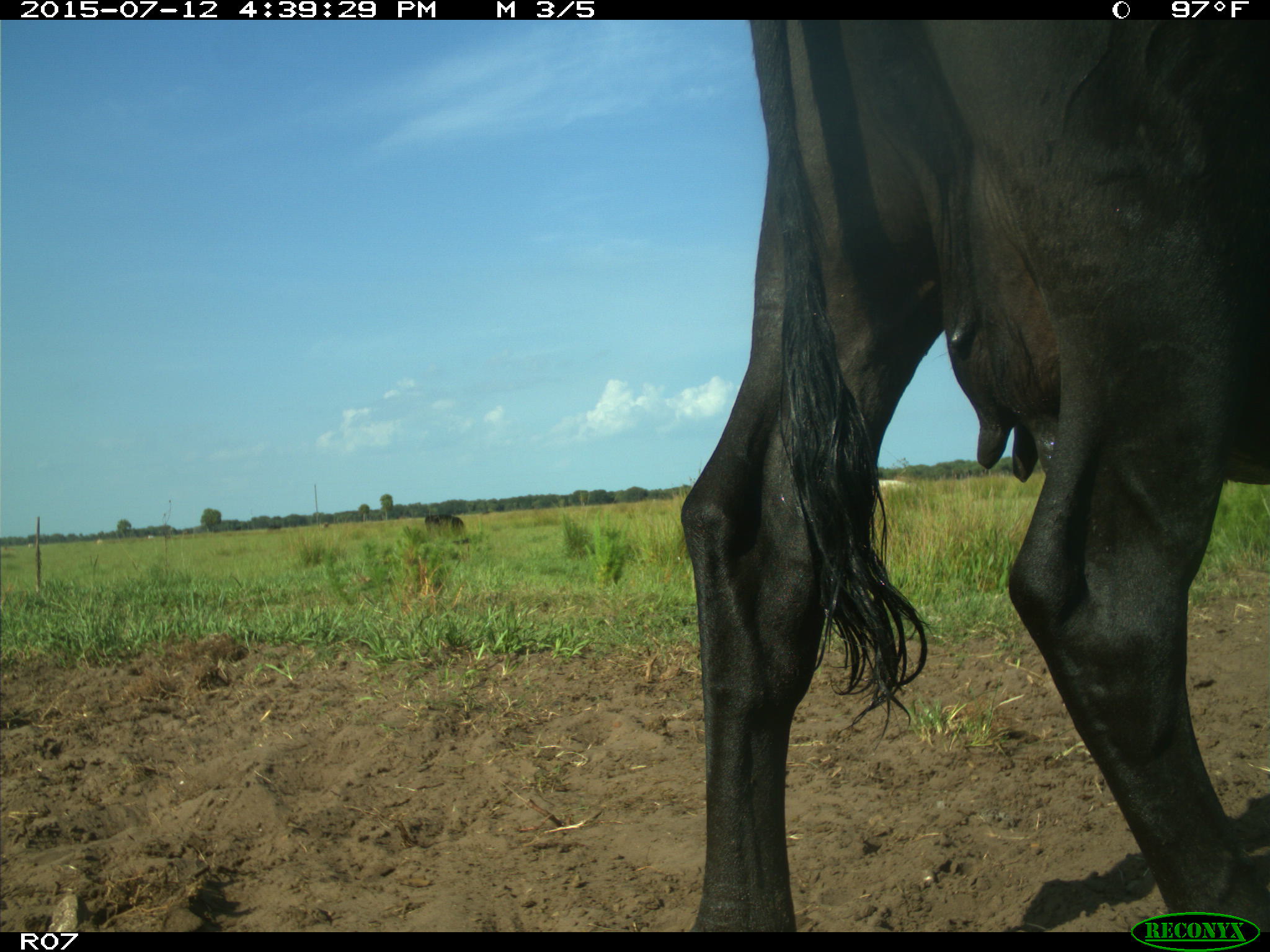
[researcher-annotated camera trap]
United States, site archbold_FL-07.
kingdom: Animalia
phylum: Chordata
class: Mammalia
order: Artiodactyla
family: Bovidae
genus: Bos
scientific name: Bos taurus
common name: domestic cow